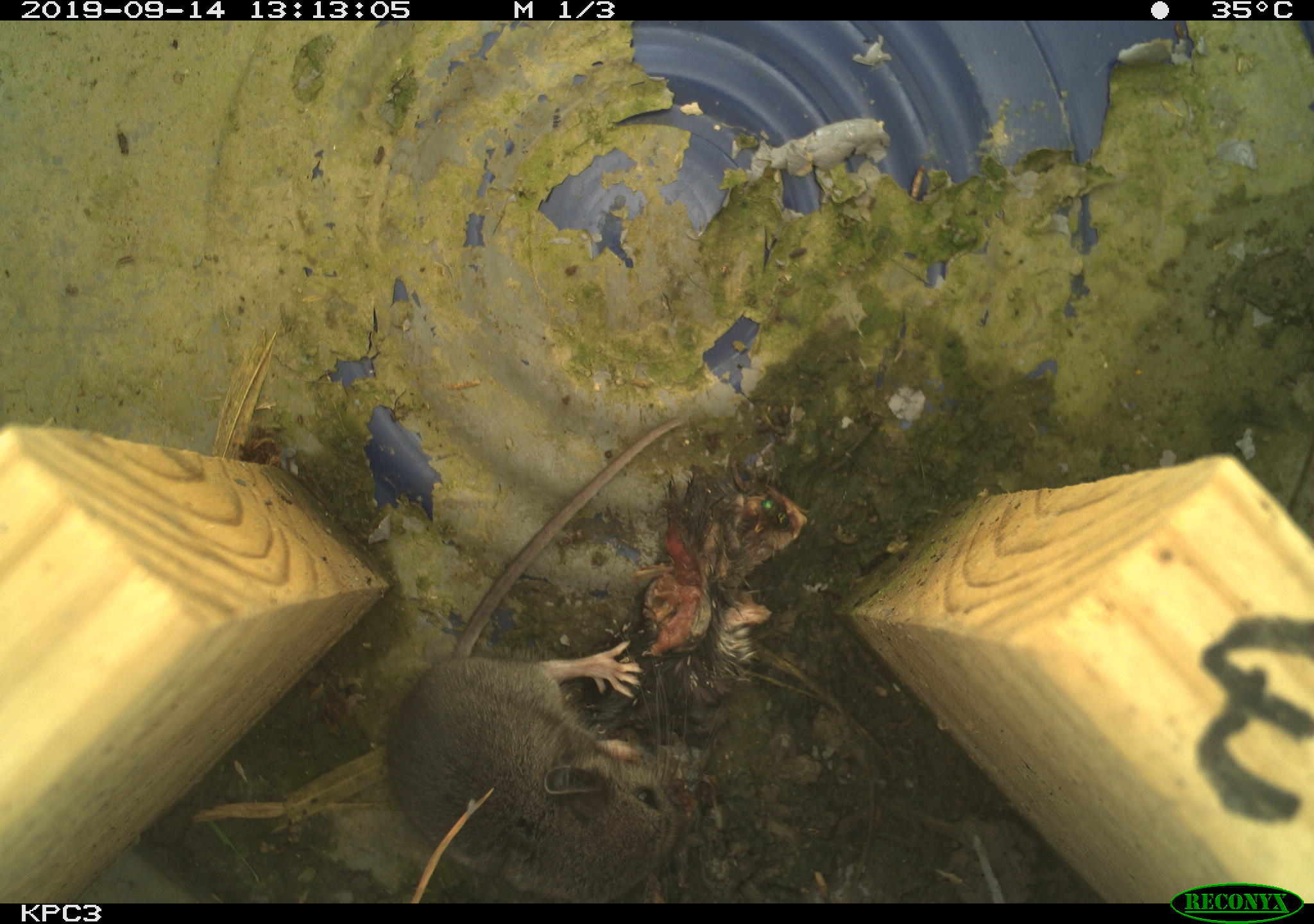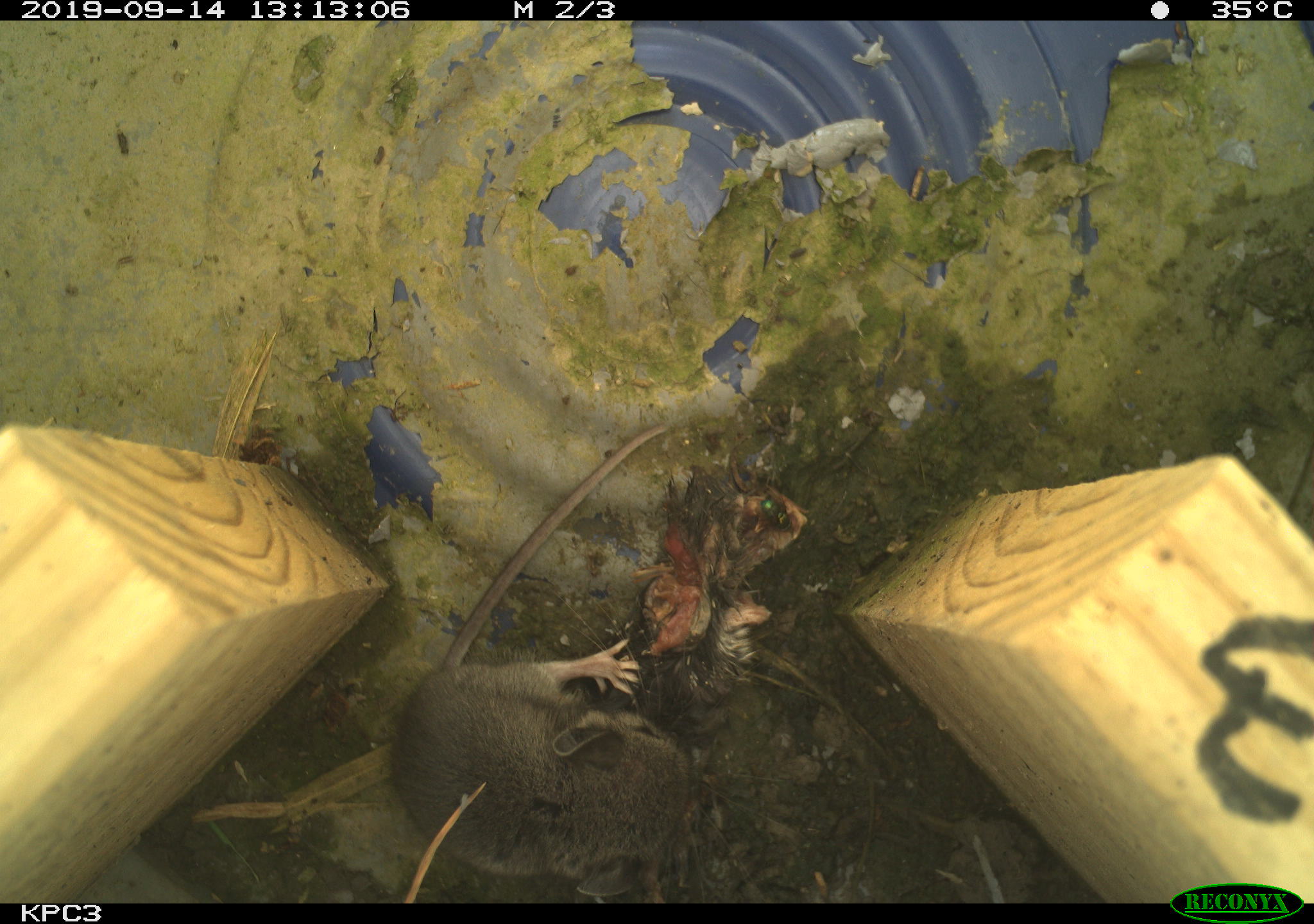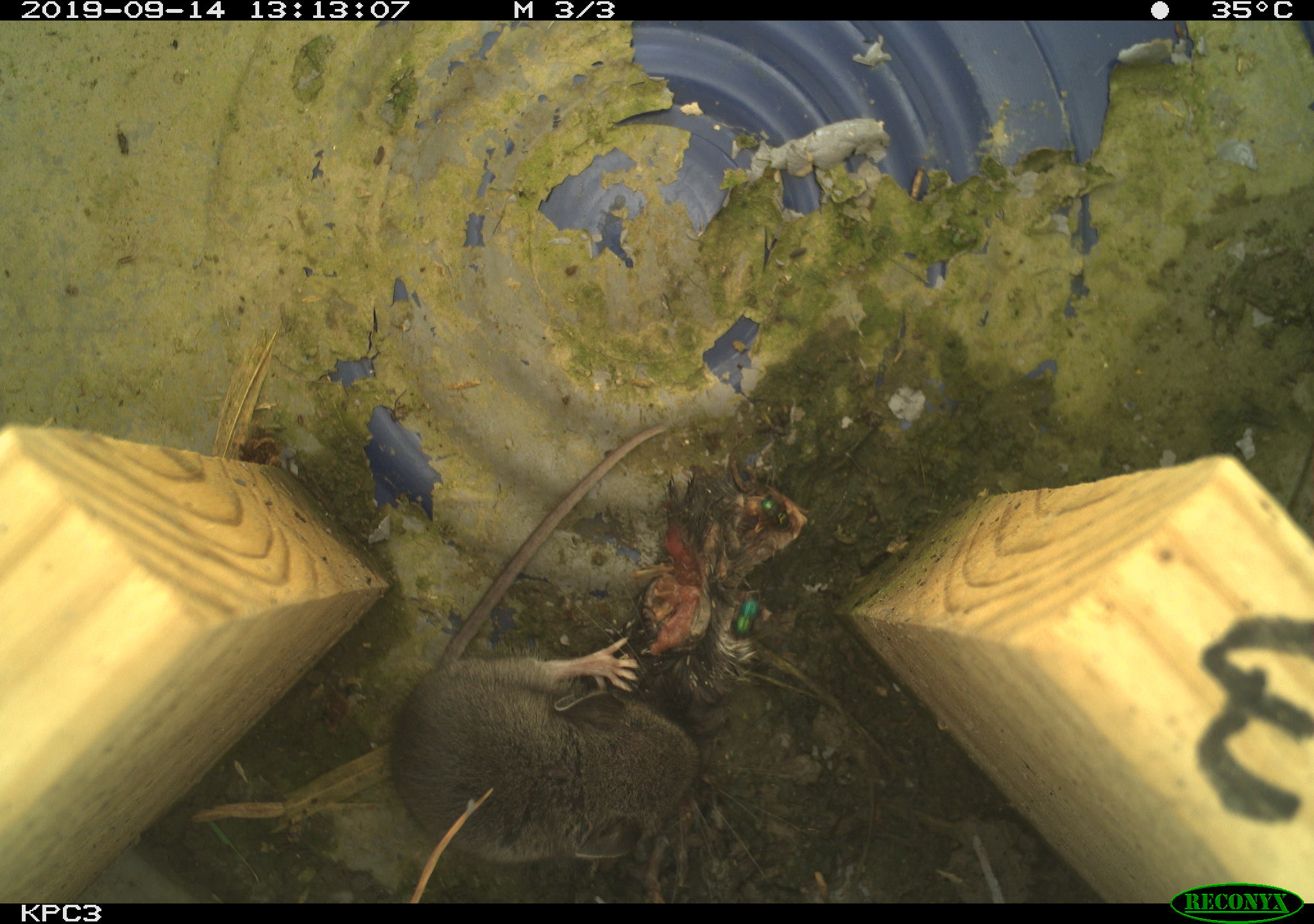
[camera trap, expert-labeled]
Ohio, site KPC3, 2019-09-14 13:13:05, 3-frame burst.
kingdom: Animalia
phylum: Chordata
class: Mammalia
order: Rodentia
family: Cricetidae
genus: Peromyscus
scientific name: Peromyscus leucopus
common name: white-footed mouse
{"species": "white-footed mouse (Peromyscus leucopus)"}